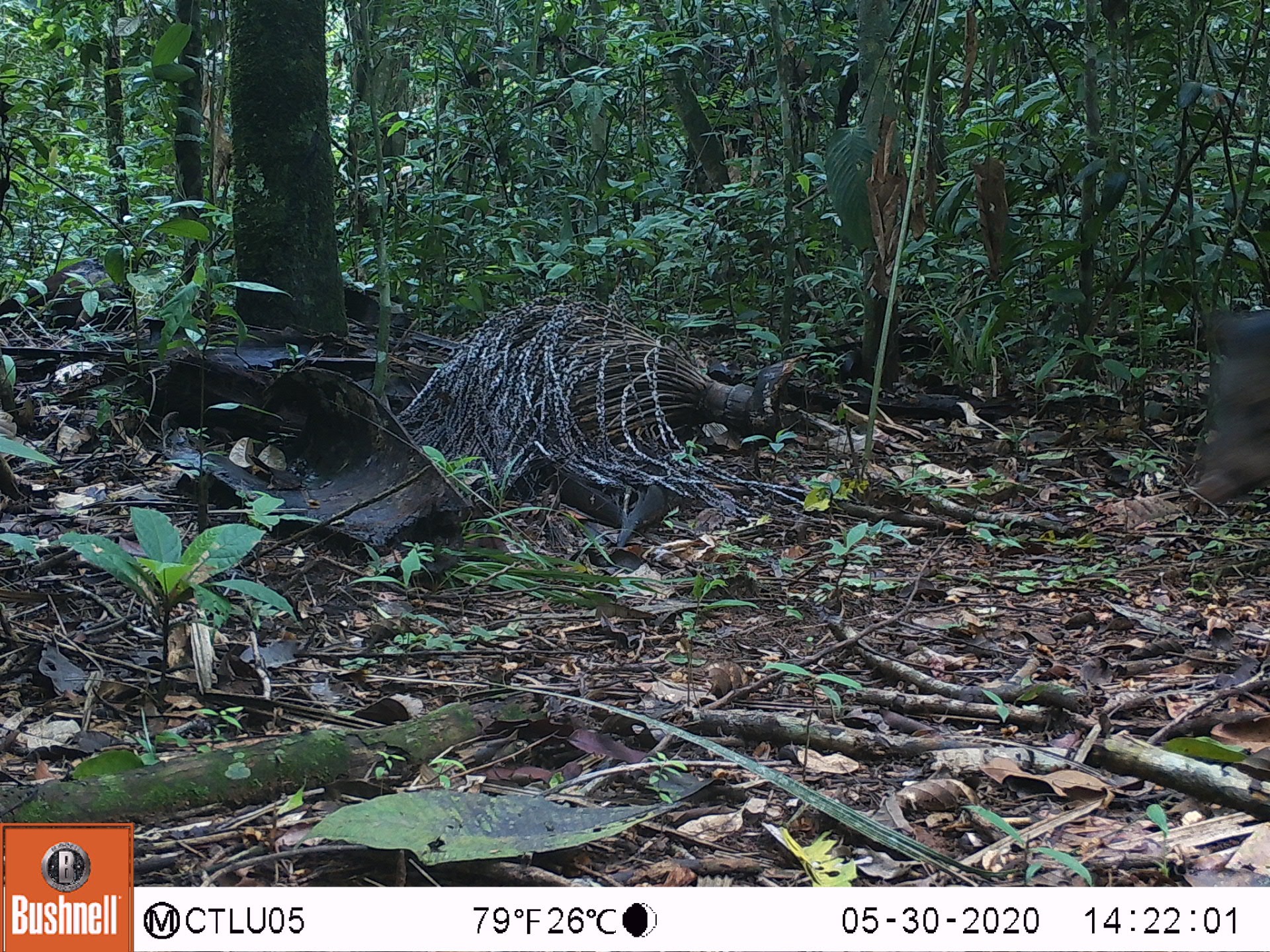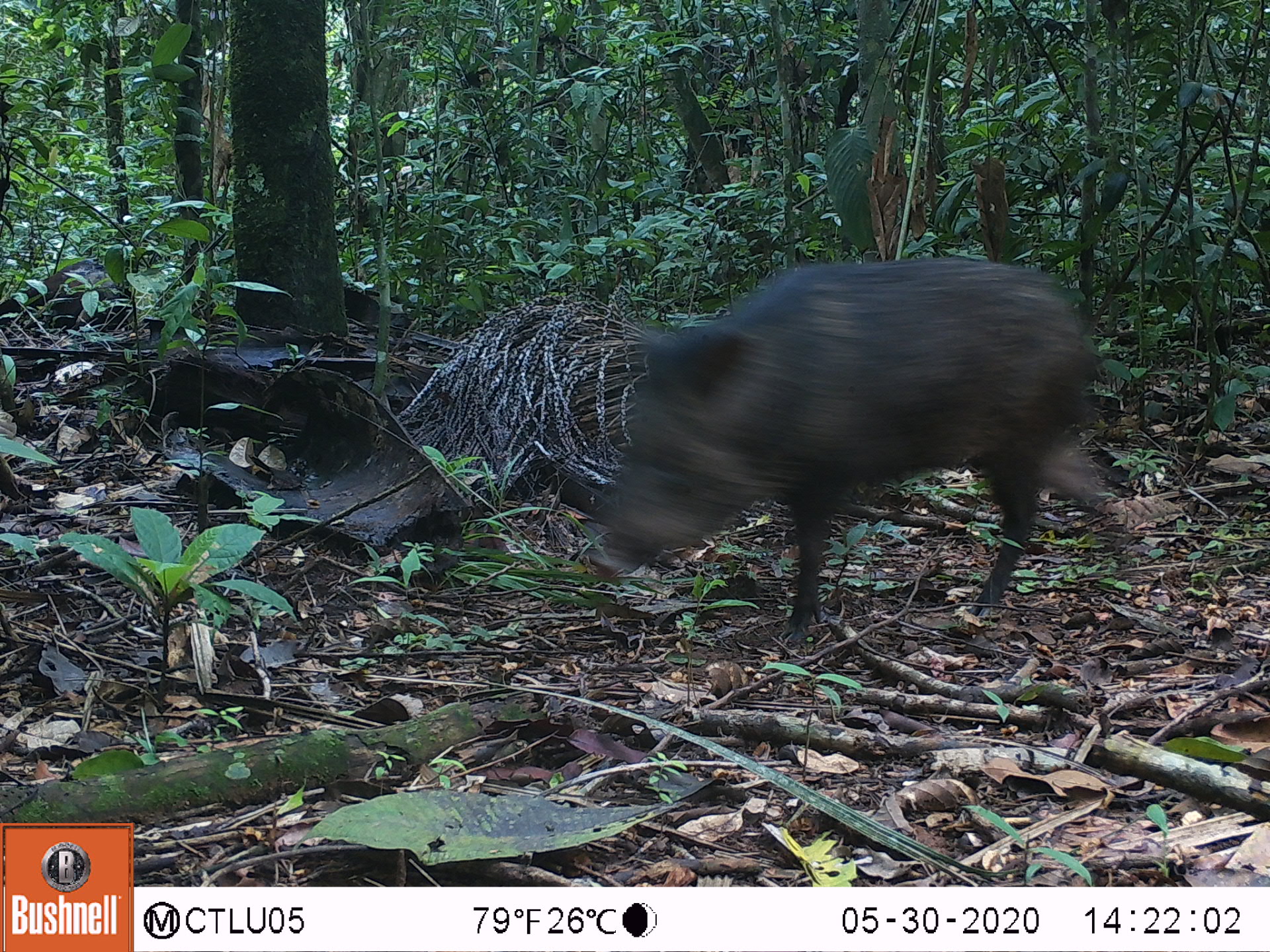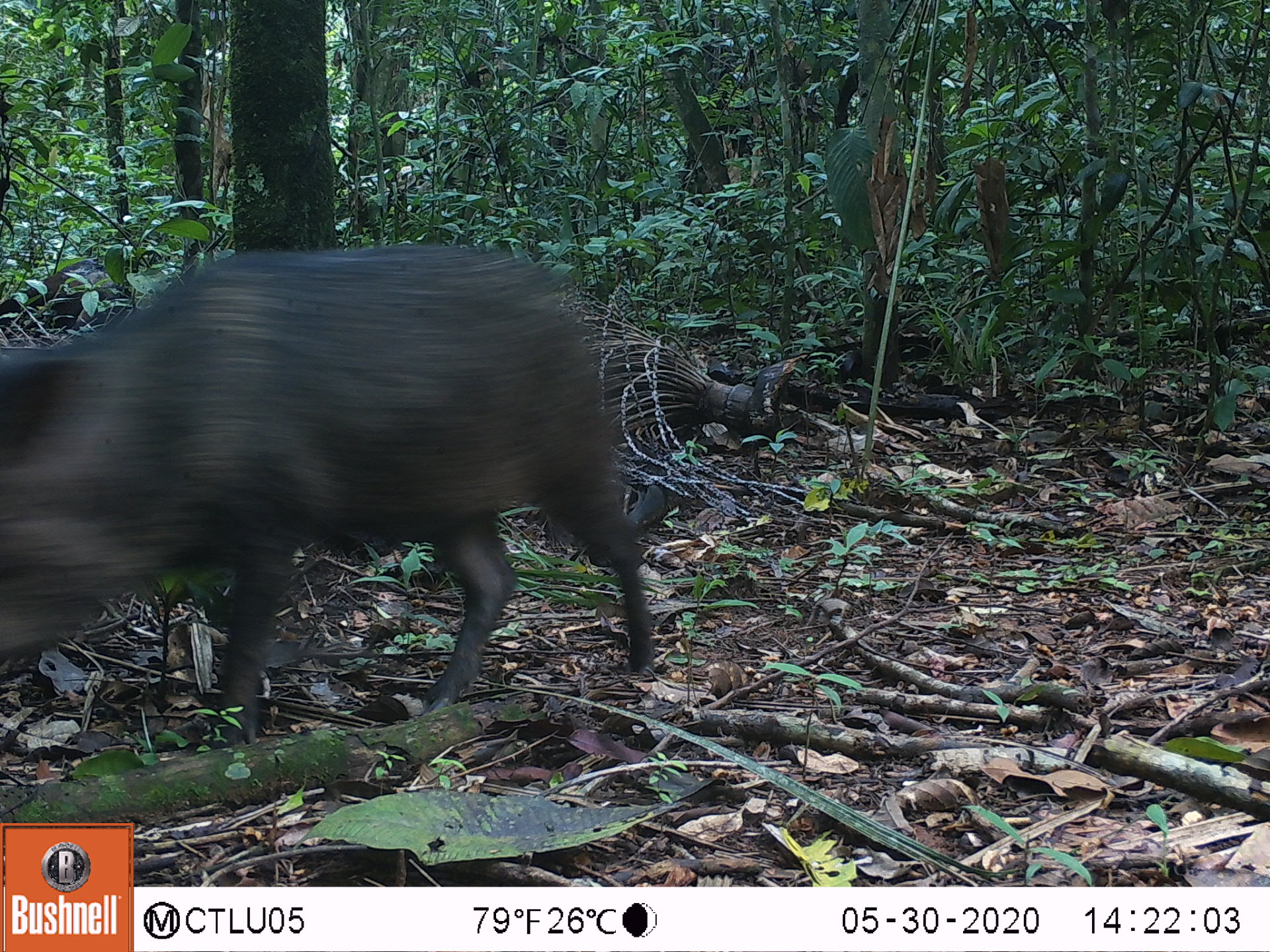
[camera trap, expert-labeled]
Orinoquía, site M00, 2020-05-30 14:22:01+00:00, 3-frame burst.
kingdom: Animalia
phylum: Chordata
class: Mammalia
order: Artiodactyla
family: Tayassuidae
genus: Pecari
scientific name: Pecari tajacu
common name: collared peccary